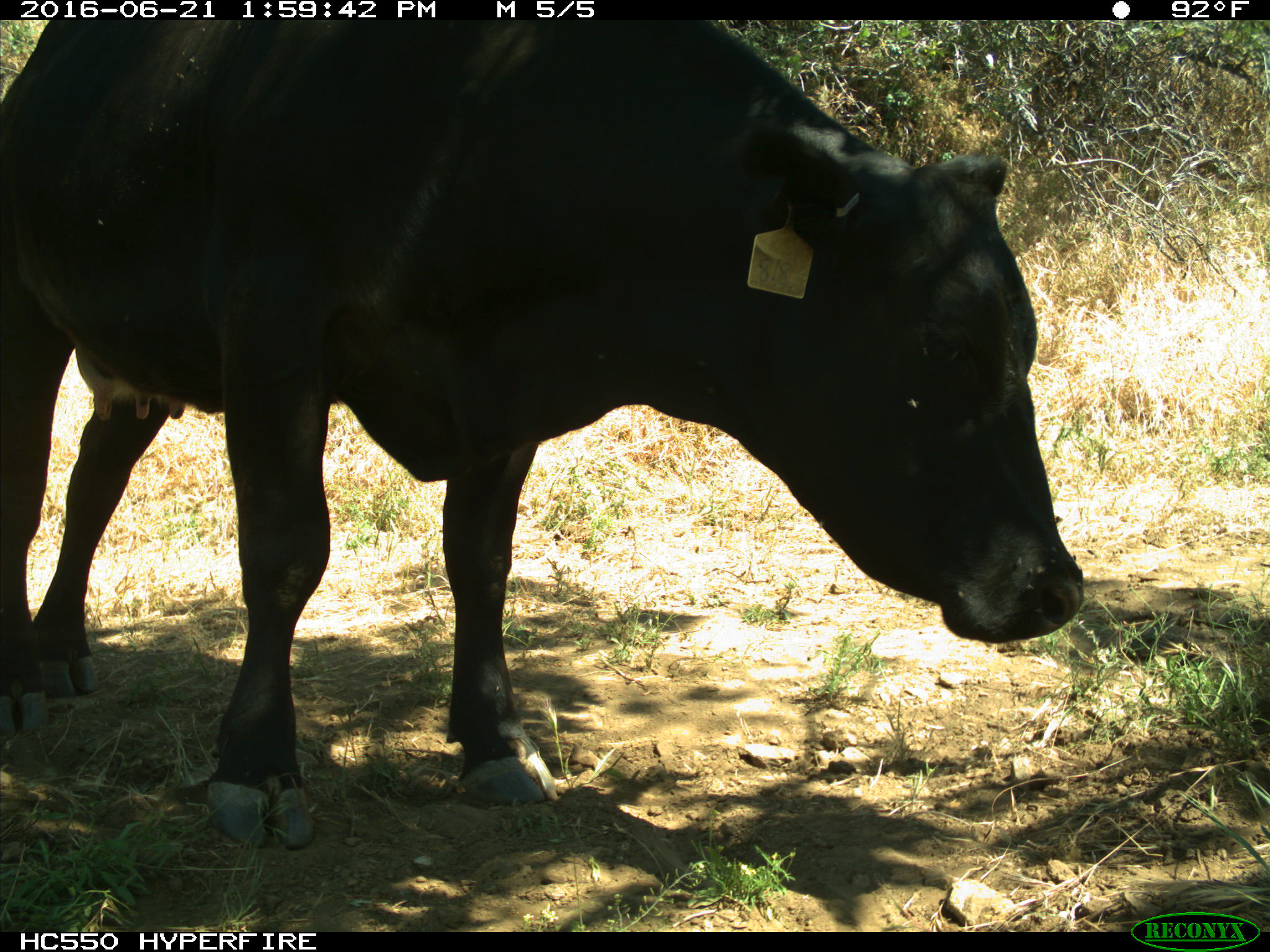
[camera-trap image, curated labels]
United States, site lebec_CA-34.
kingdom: Animalia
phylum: Chordata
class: Mammalia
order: Artiodactyla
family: Bovidae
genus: Bos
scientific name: Bos taurus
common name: domestic cow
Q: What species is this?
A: Bos taurus (domestic cow).